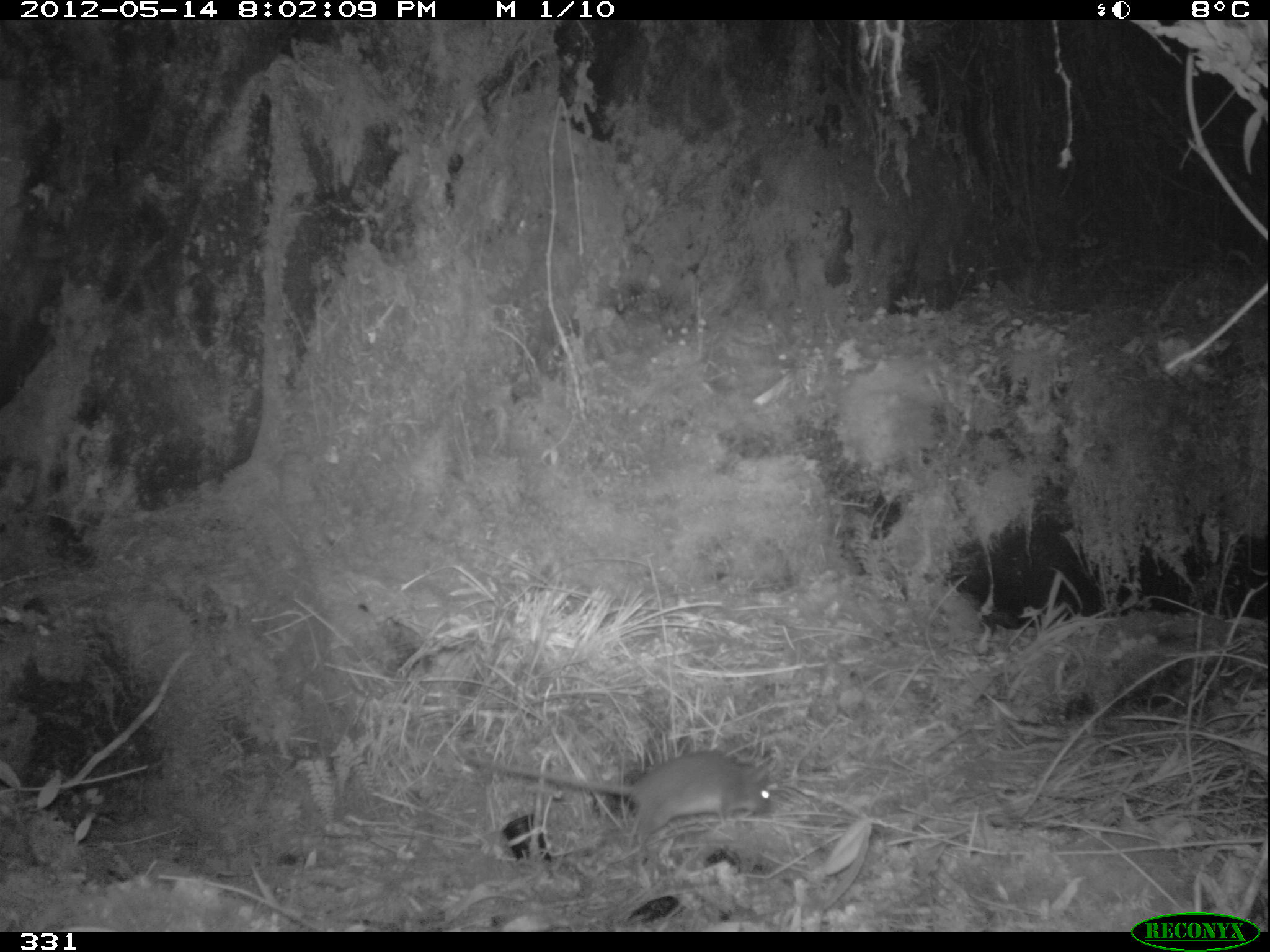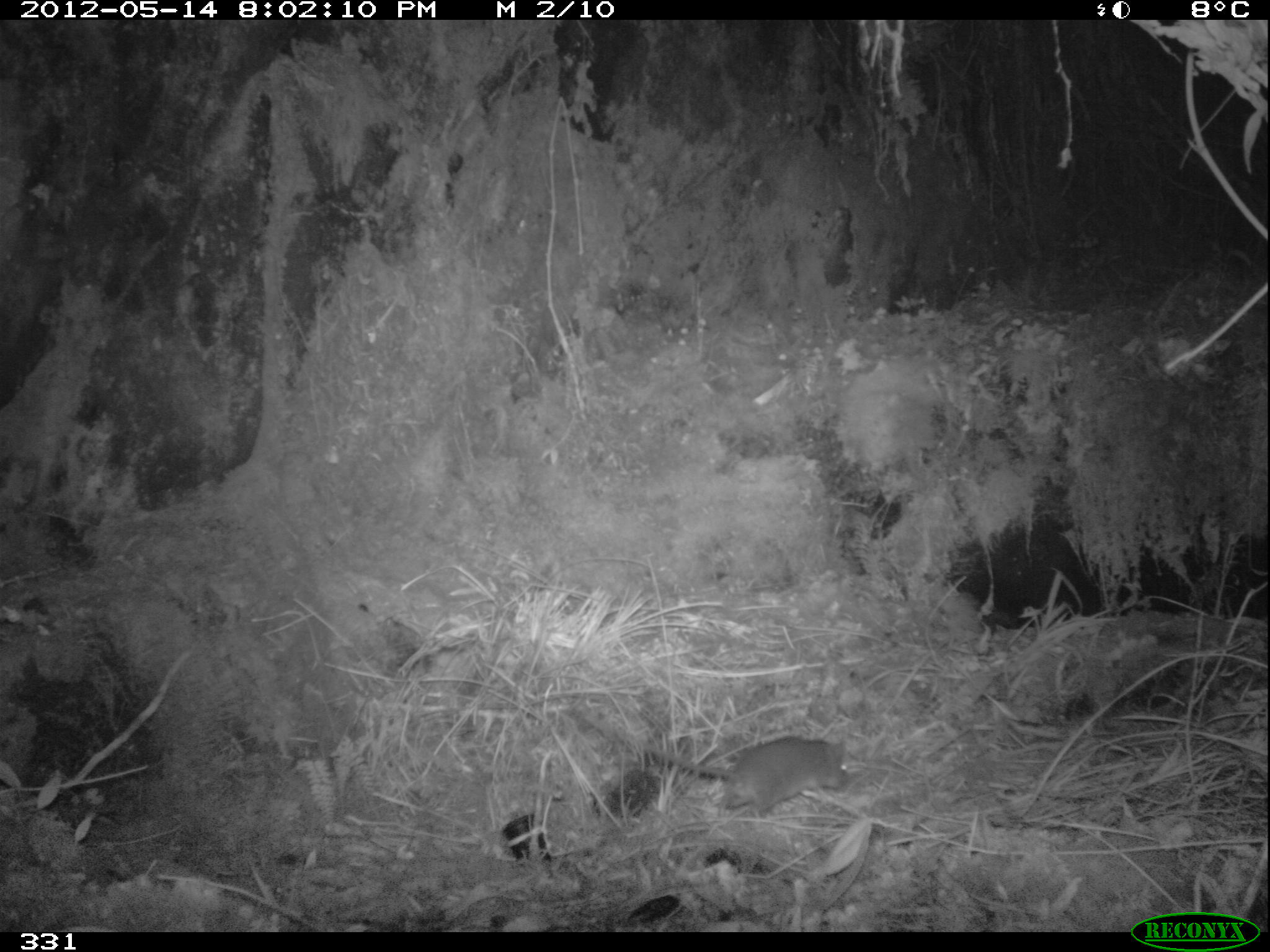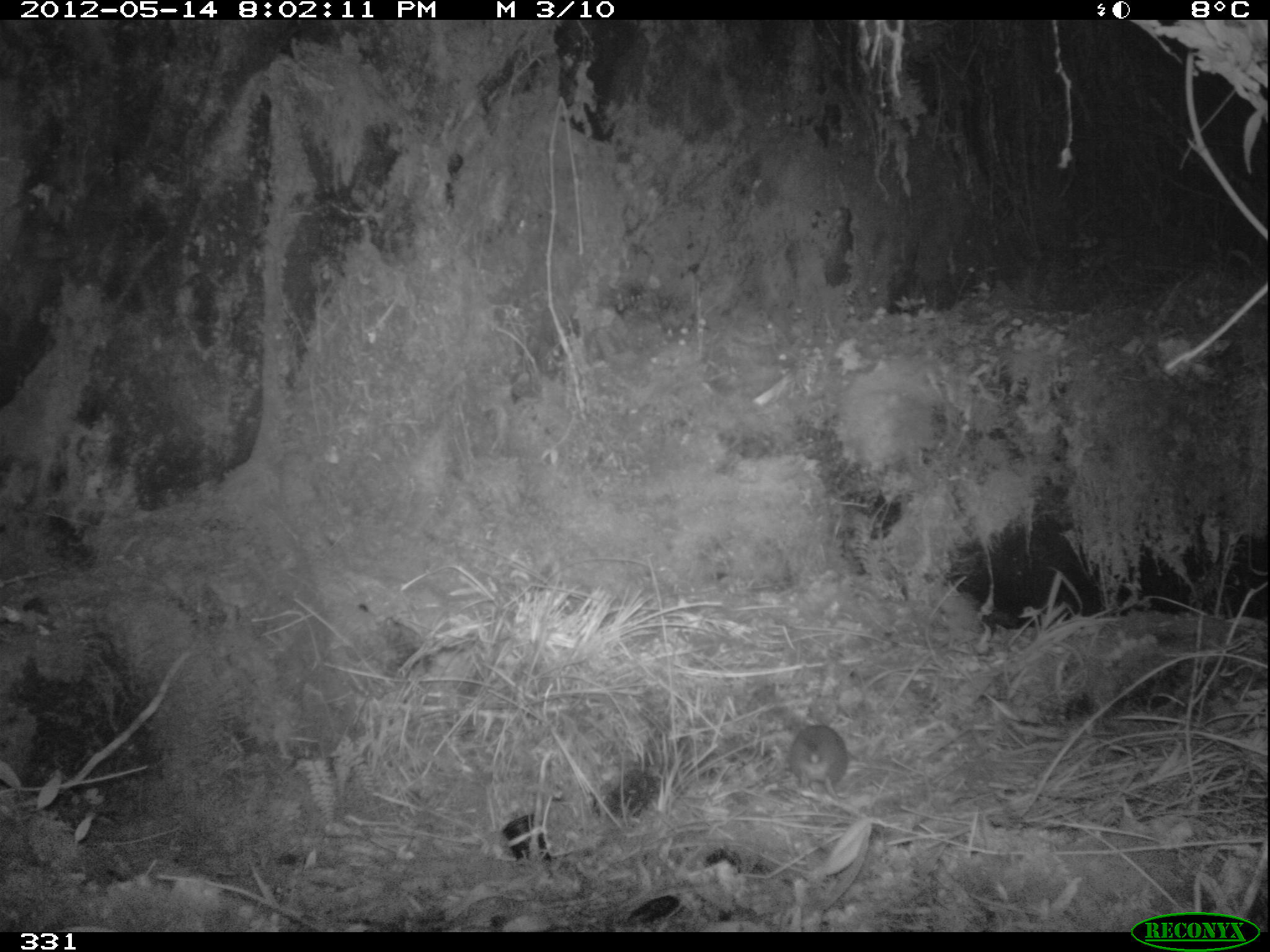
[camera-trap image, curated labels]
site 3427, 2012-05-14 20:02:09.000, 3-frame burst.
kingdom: Animalia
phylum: Chordata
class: Mammalia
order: Rodentia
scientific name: Rodentia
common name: rodents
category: unknown rodent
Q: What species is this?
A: Unknown rodent (rodents) (Rodentia).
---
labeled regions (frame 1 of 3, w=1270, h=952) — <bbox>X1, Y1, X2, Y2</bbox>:
unknown rodent: <bbox>456, 749, 774, 855</bbox>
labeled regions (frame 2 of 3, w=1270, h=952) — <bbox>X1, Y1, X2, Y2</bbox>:
unknown rodent: <bbox>587, 710, 848, 817</bbox>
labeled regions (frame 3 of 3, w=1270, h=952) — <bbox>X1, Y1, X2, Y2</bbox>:
unknown rodent: <bbox>788, 723, 848, 802</bbox>